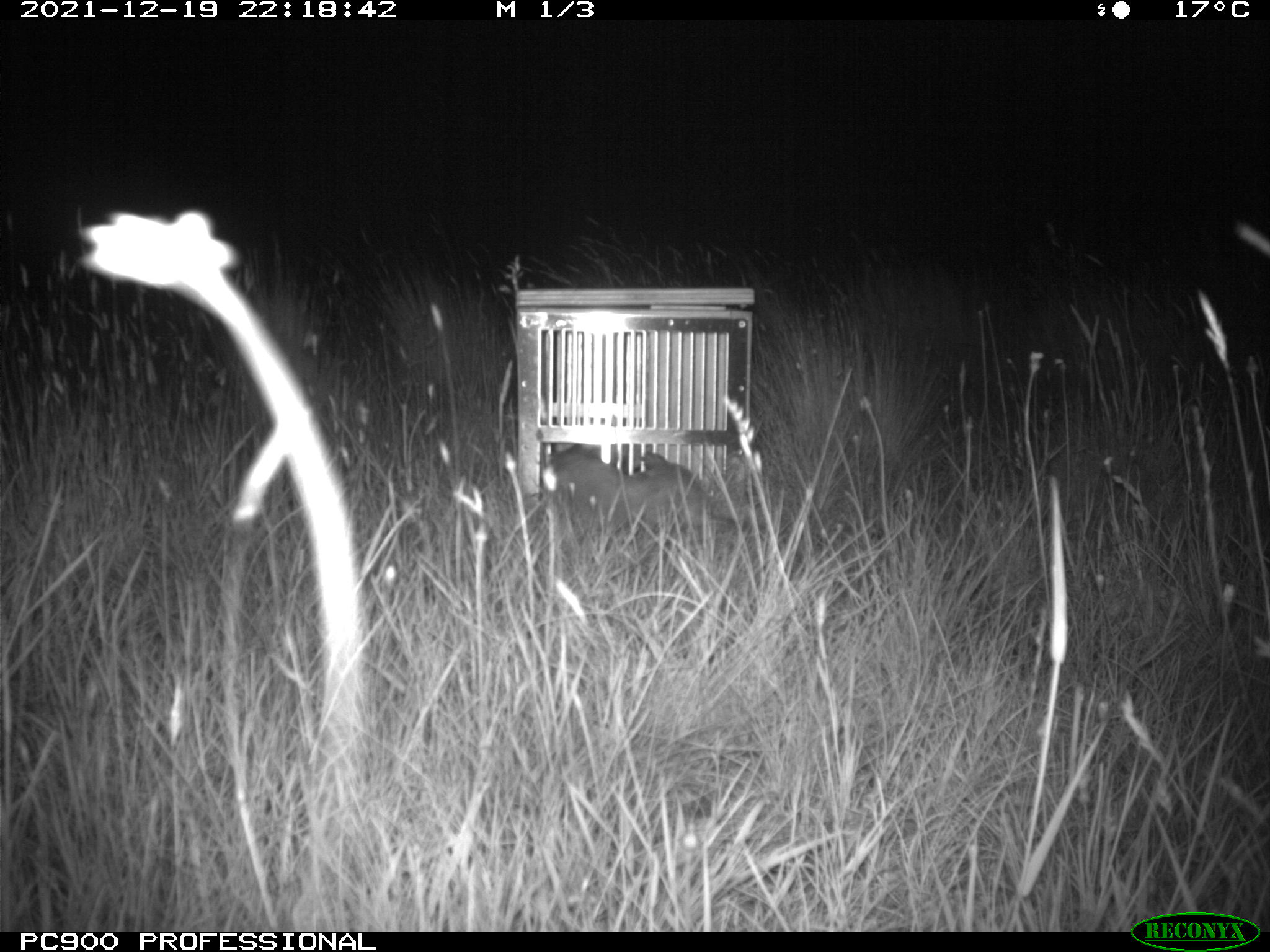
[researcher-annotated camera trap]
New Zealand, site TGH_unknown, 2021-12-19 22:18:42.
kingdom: Animalia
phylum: Chordata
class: Mammalia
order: Carnivora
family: Mustelidae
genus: Mustela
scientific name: Mustela furo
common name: ferret